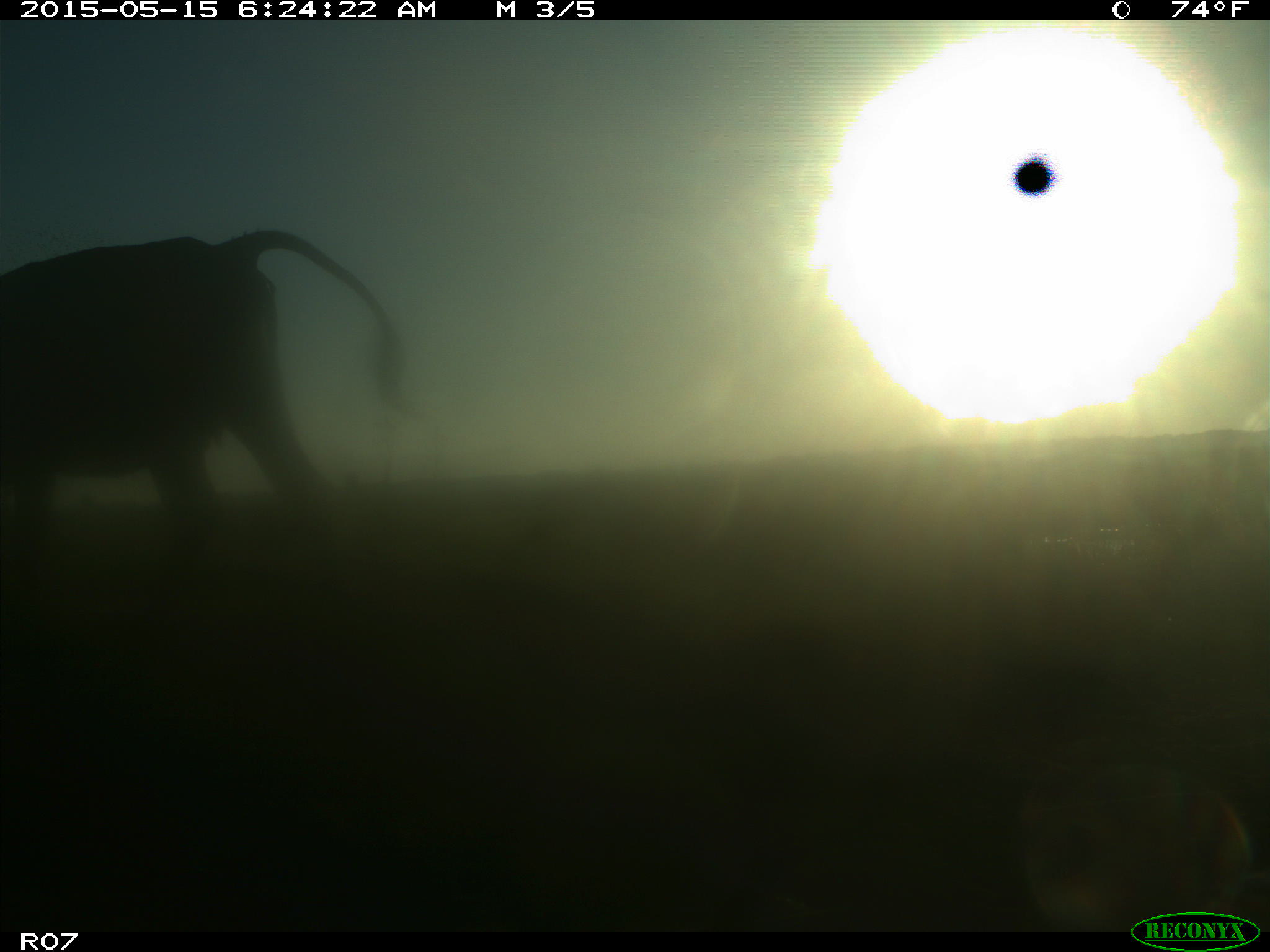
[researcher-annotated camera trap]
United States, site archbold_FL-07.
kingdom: Animalia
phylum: Chordata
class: Mammalia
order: Artiodactyla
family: Bovidae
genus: Bos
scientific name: Bos taurus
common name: domestic cow